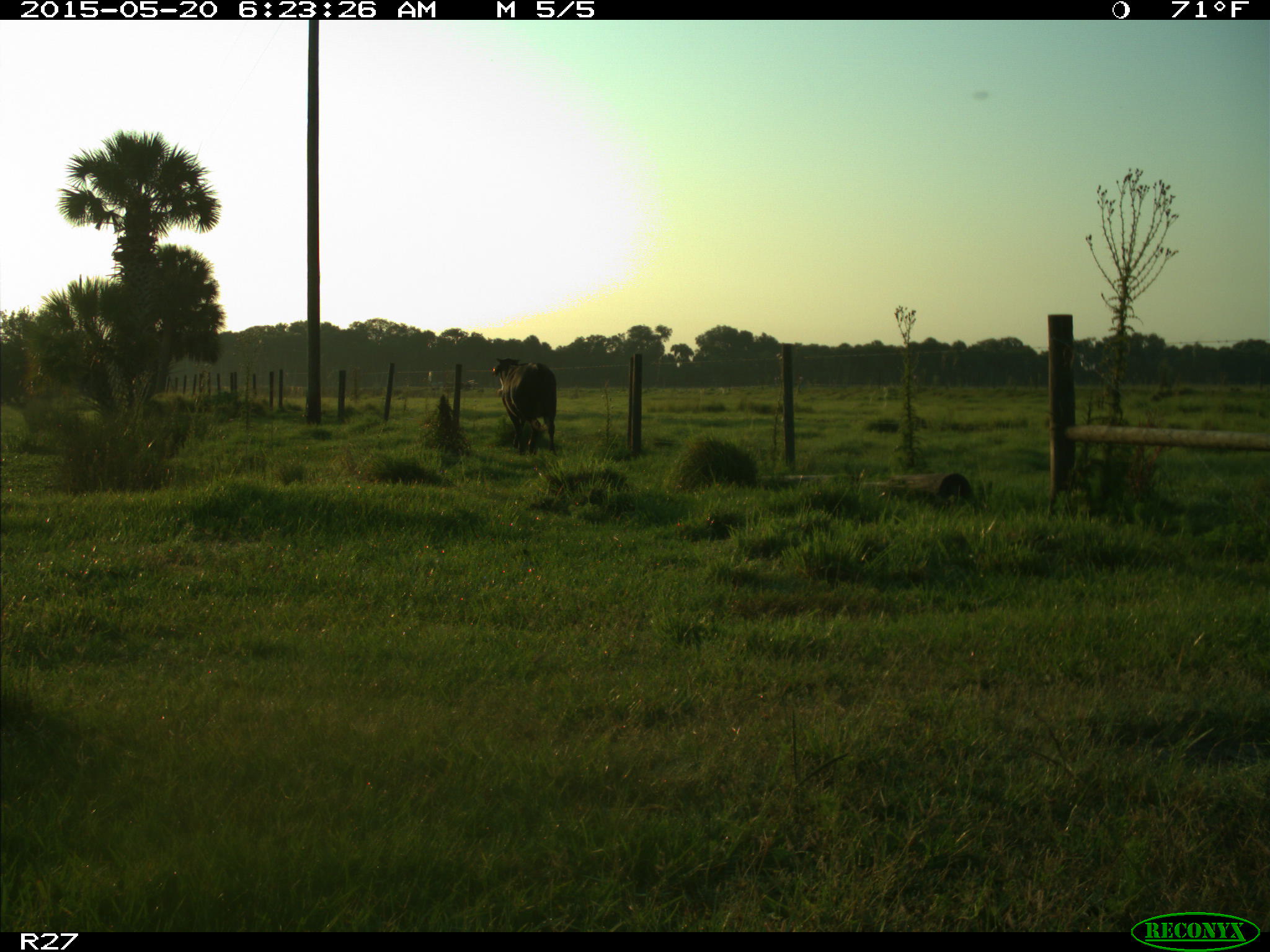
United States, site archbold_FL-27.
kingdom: Animalia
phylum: Chordata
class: Mammalia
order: Artiodactyla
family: Bovidae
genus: Bos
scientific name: Bos taurus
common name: domestic cow